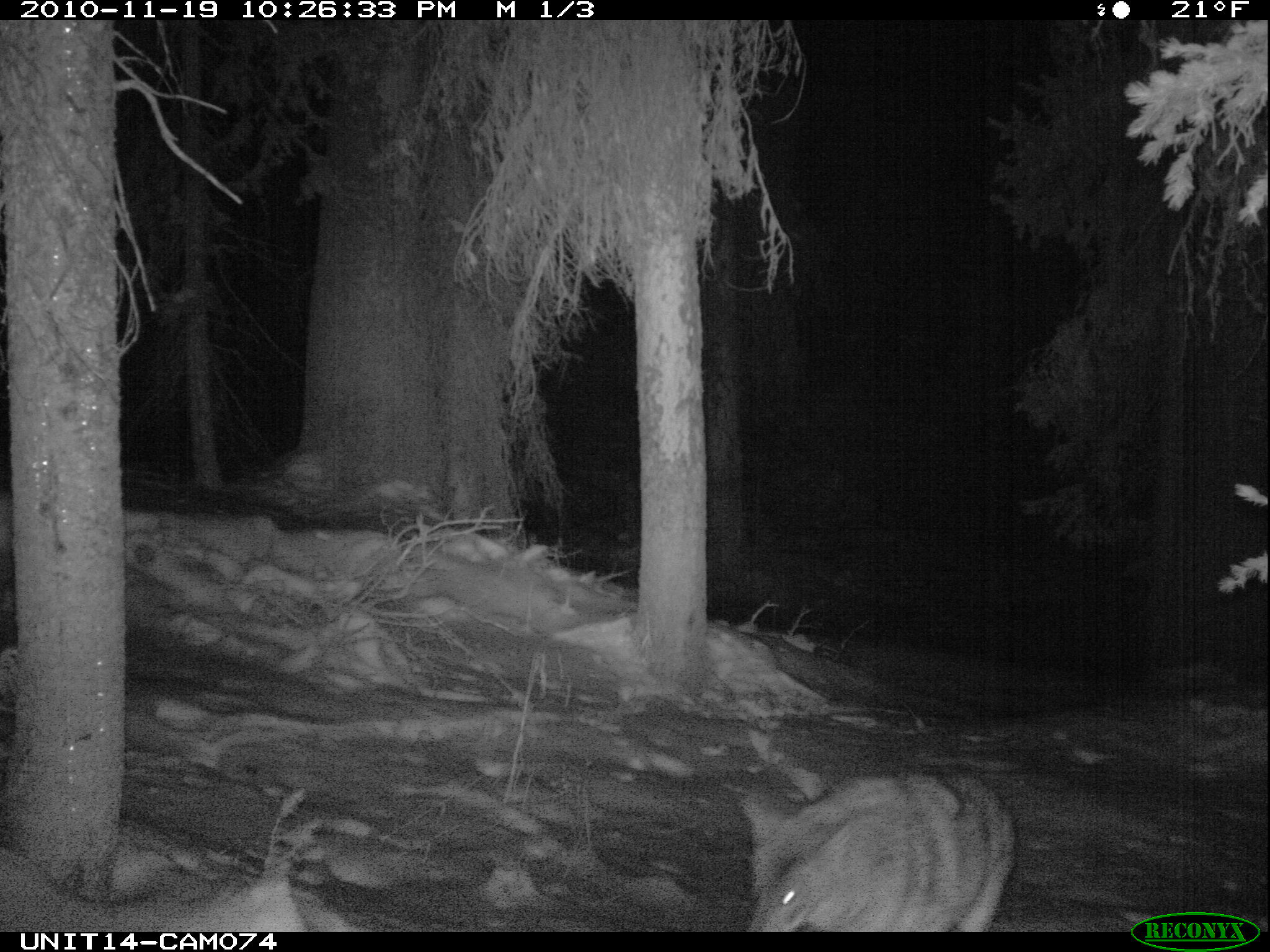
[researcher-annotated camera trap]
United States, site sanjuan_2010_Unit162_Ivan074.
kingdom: Animalia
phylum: Chordata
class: Mammalia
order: Carnivora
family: Canidae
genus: Canis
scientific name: Canis latrans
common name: coyote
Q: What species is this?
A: Canis latrans (coyote).